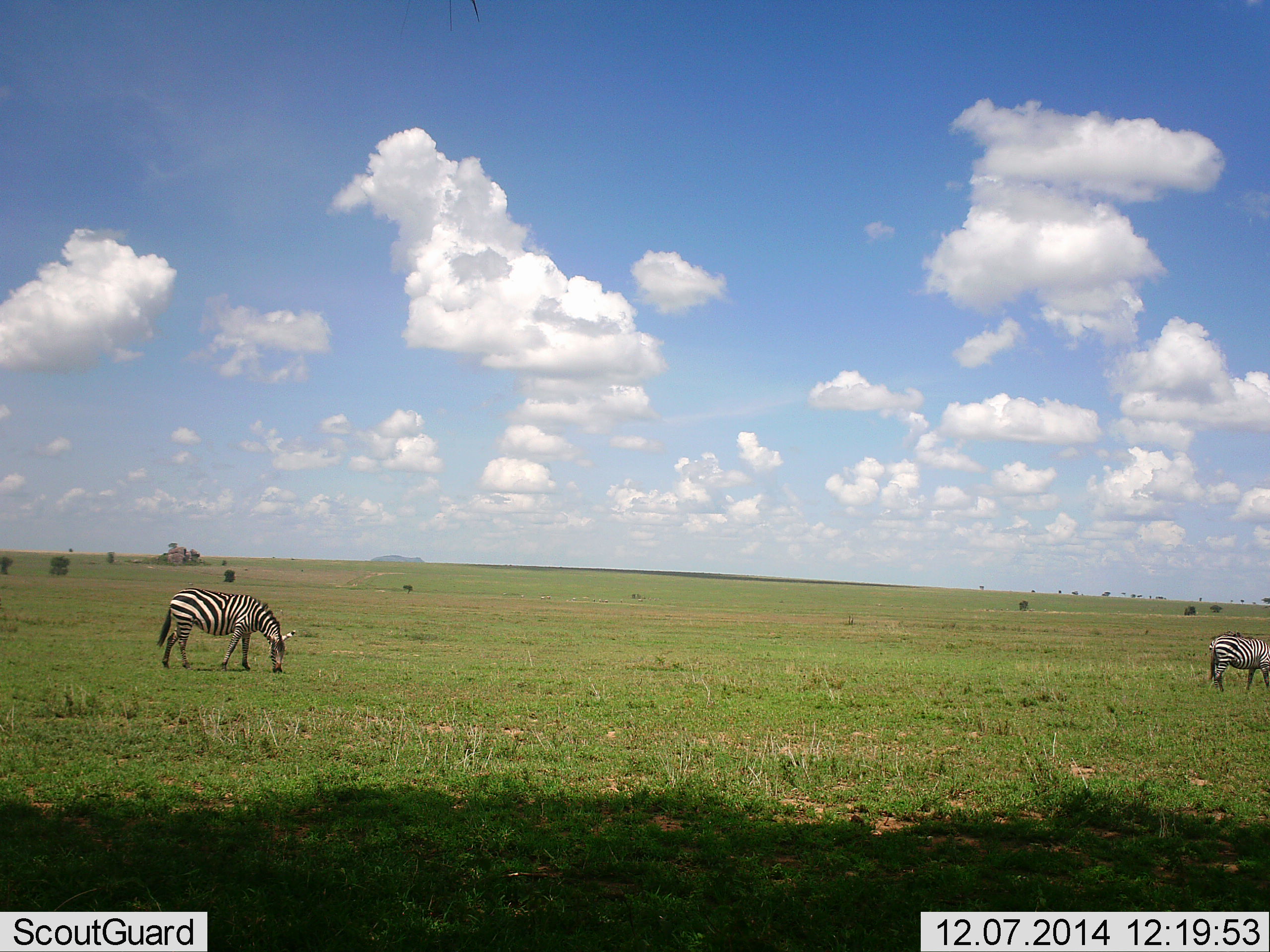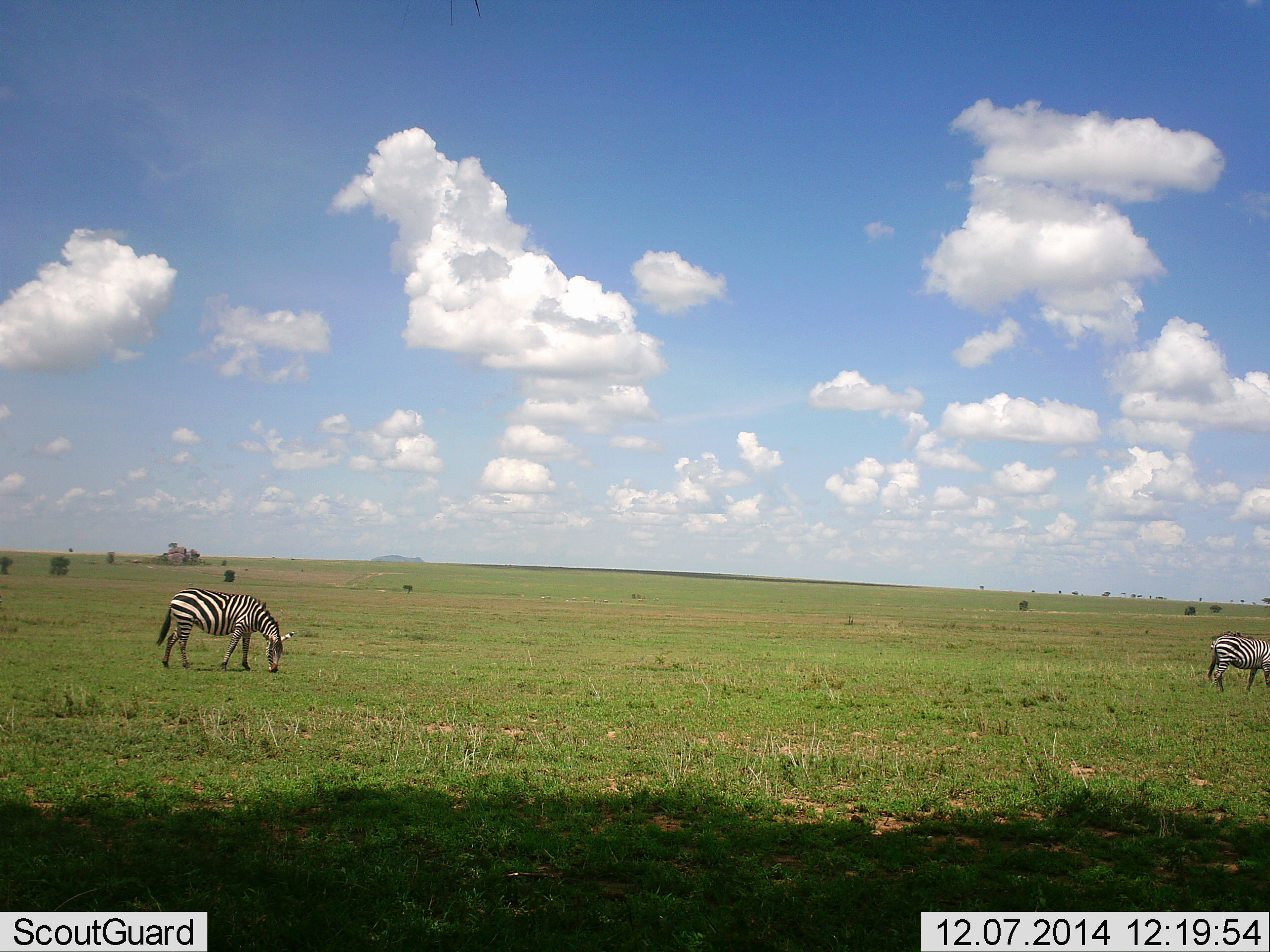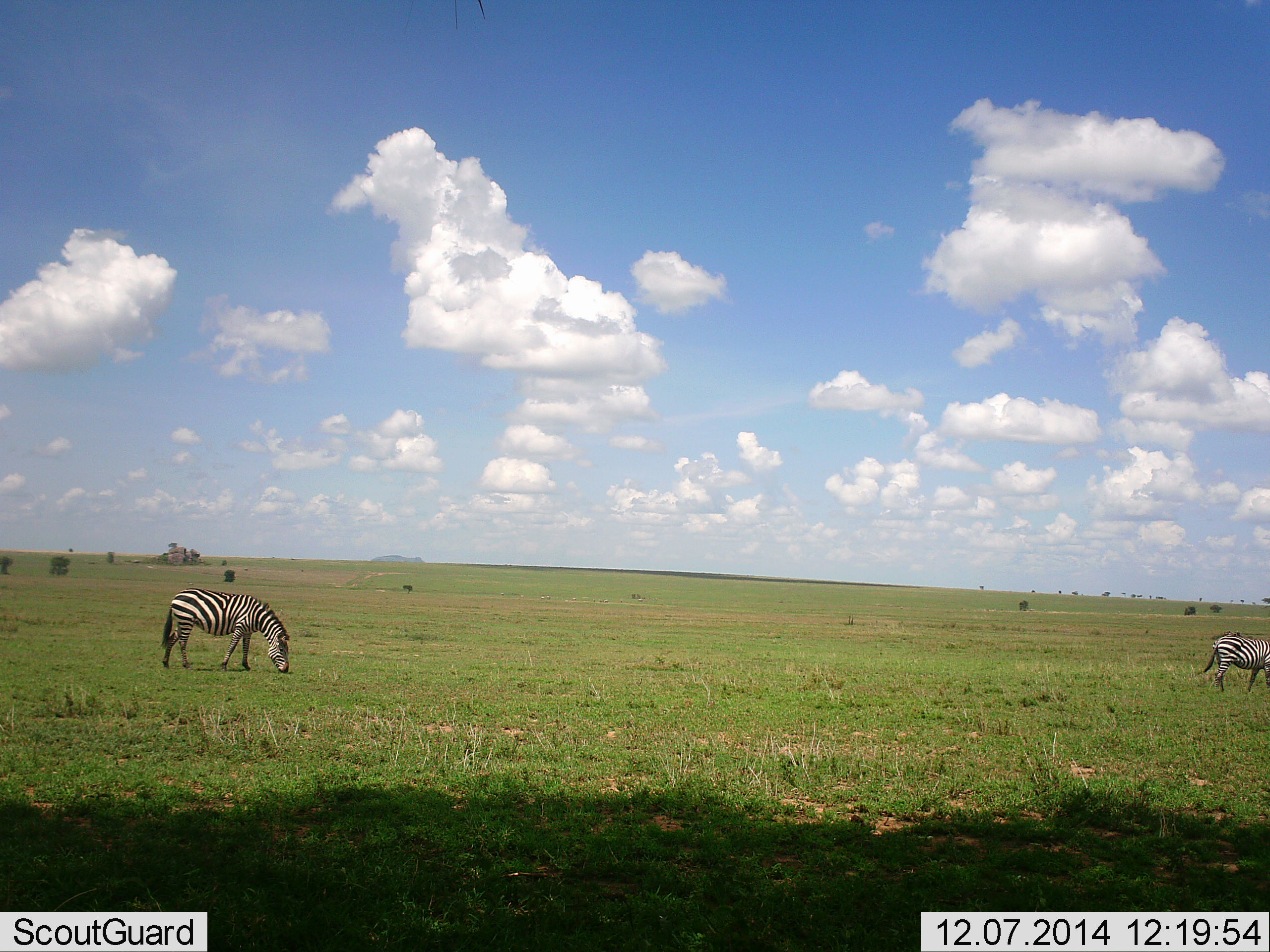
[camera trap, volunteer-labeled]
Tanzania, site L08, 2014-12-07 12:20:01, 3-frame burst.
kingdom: Animalia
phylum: Chordata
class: Mammalia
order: Perissodactyla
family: Equidae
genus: Equus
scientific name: Equus quagga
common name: plains zebra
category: zebra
Zebra (plains zebra) (Equus quagga), count 2. Behavior (volunteer vote fractions): standing 20%, resting 0%, moving 10%, interacting 0%. Young present (vote fraction): 0%. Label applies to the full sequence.